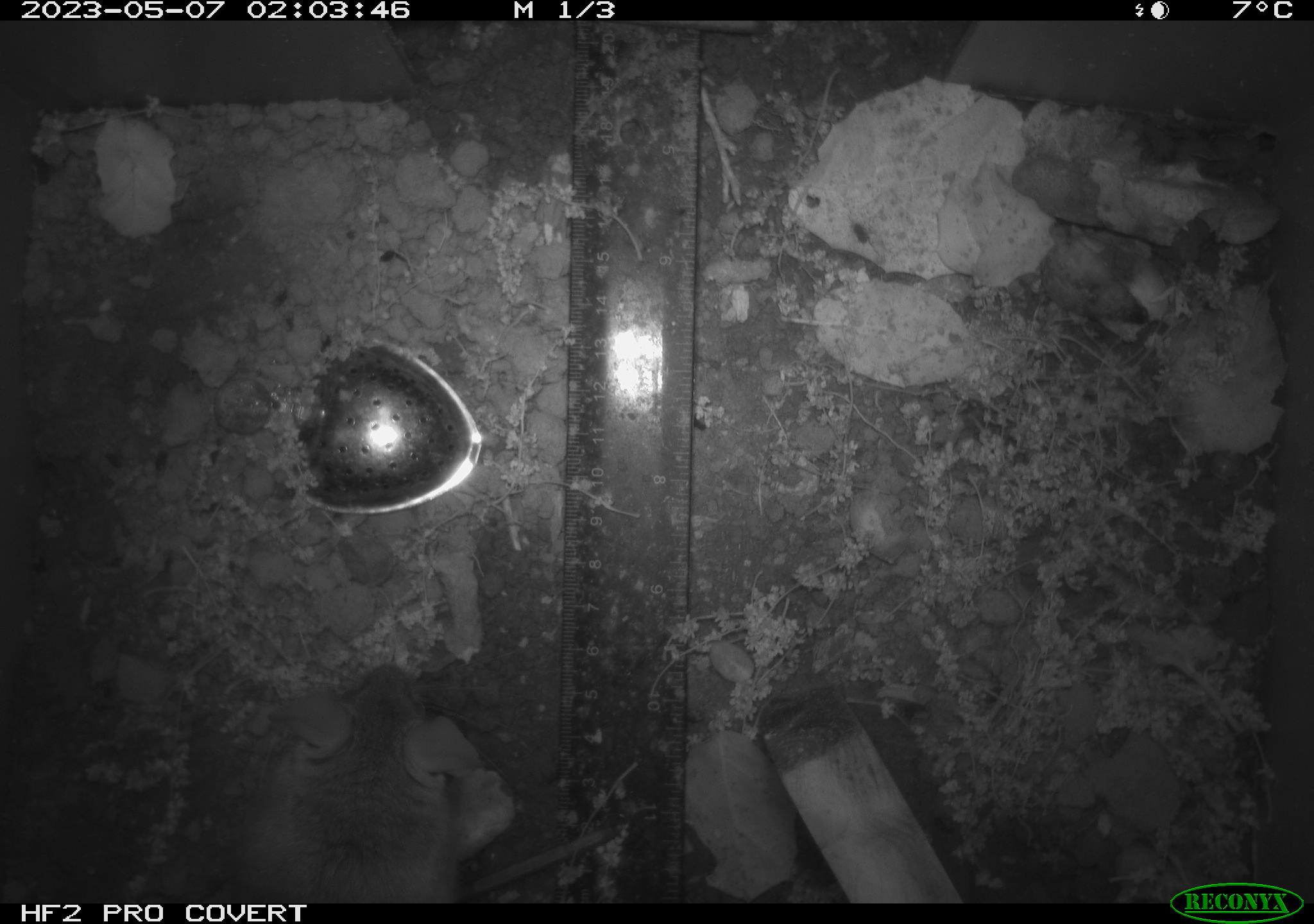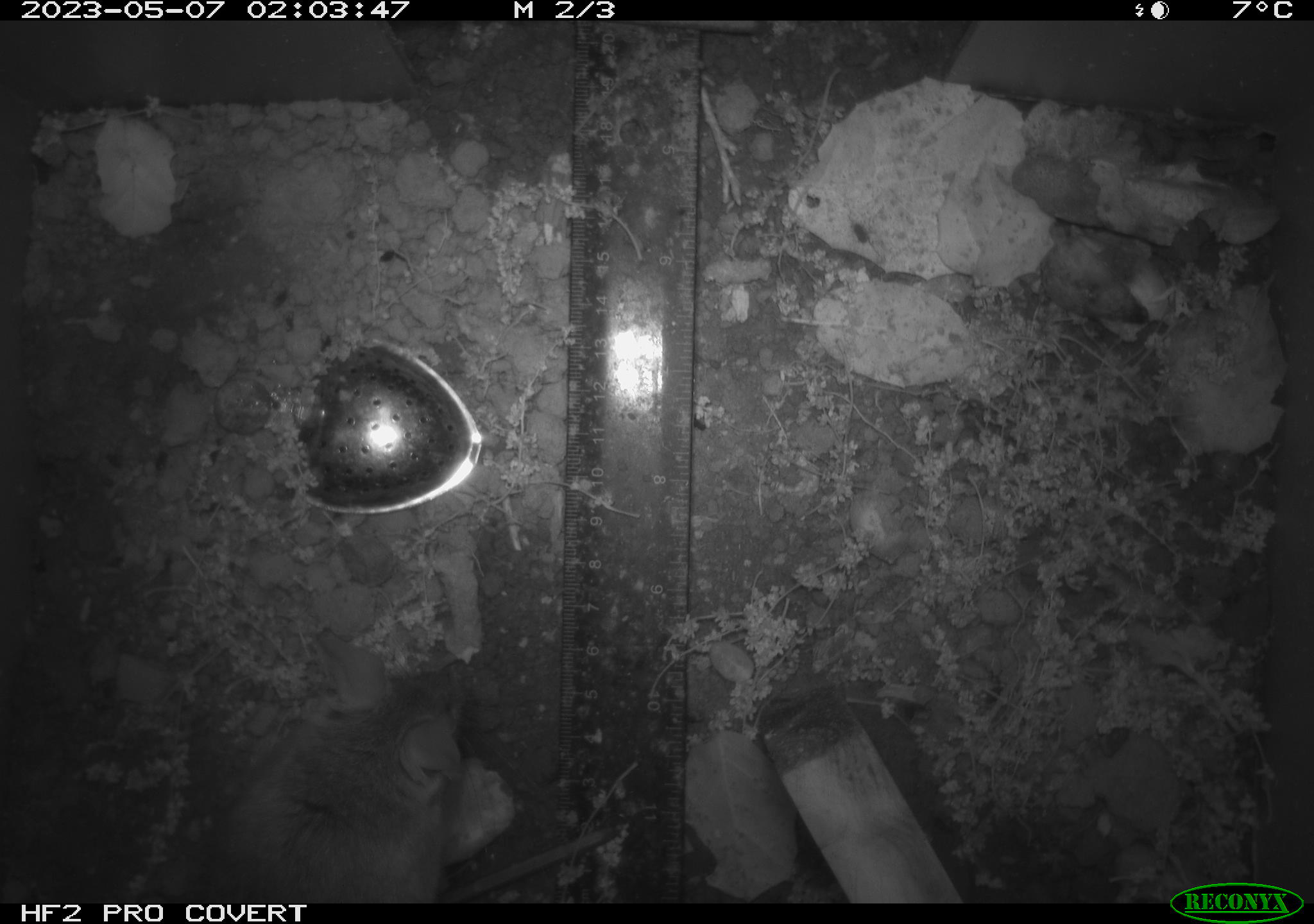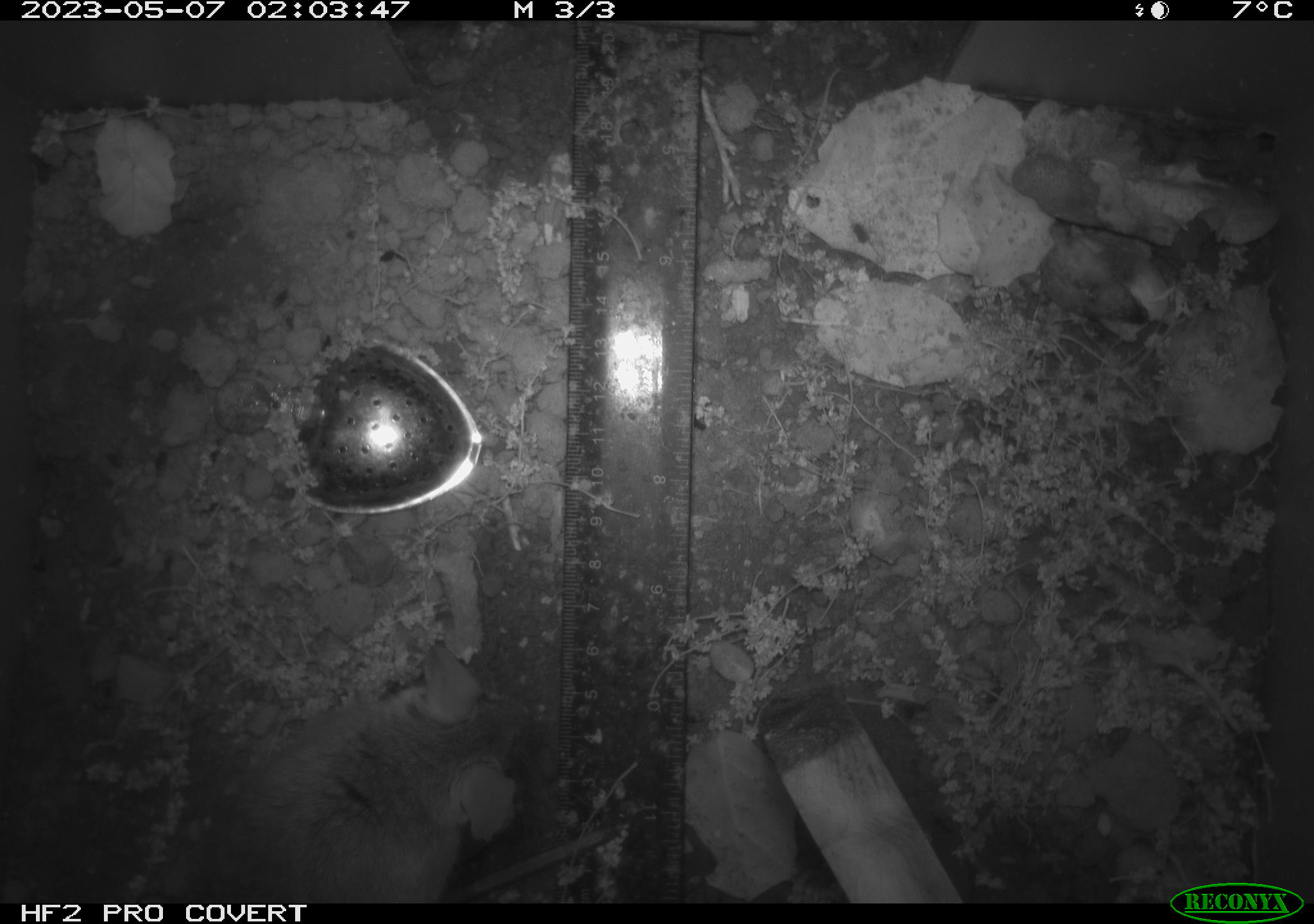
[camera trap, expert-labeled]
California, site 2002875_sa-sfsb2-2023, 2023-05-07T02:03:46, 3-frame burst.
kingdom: Animalia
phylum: Chordata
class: Mammalia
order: Rodentia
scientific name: Rodentia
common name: mouse species